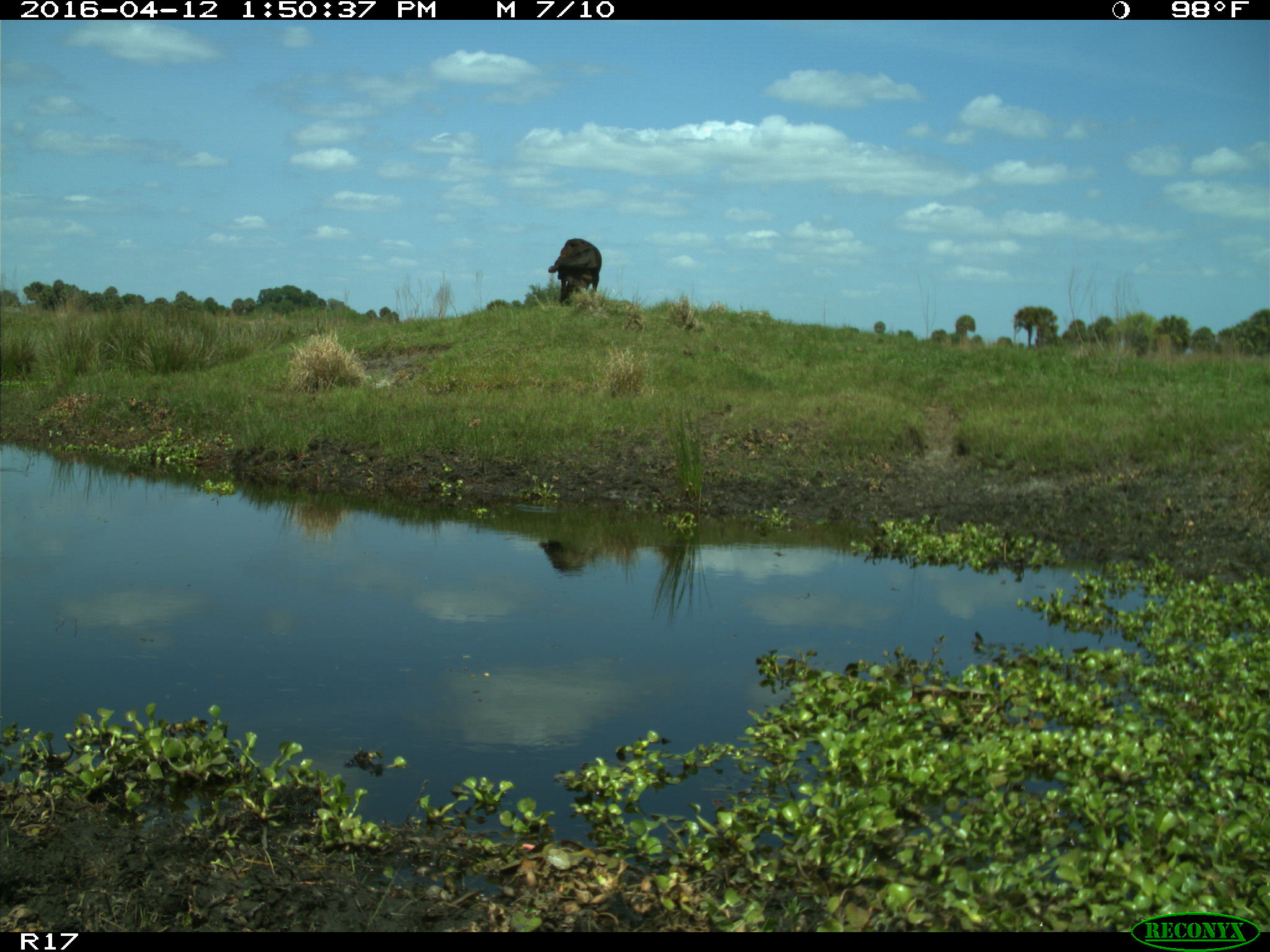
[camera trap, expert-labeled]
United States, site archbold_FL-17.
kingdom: Animalia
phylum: Chordata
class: Mammalia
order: Artiodactyla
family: Bovidae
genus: Bos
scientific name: Bos taurus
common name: domestic cow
Bos taurus (domestic cow).